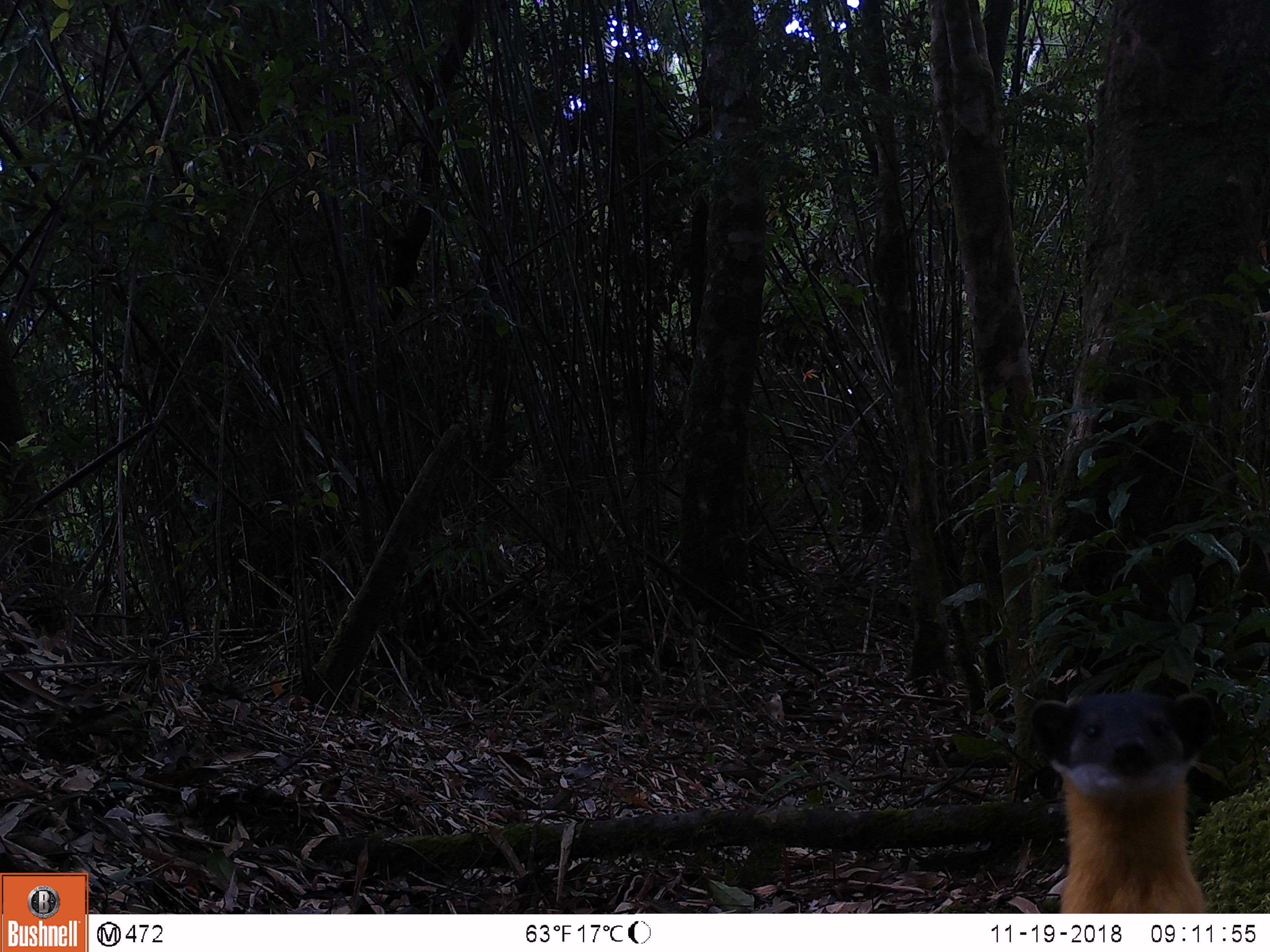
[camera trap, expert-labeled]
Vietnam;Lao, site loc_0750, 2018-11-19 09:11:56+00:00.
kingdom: Animalia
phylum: Chordata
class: Mammalia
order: Carnivora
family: Mustelidae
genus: Martes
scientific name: Martes flavigula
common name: yellow-throated marten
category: yellow throated marten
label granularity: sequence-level